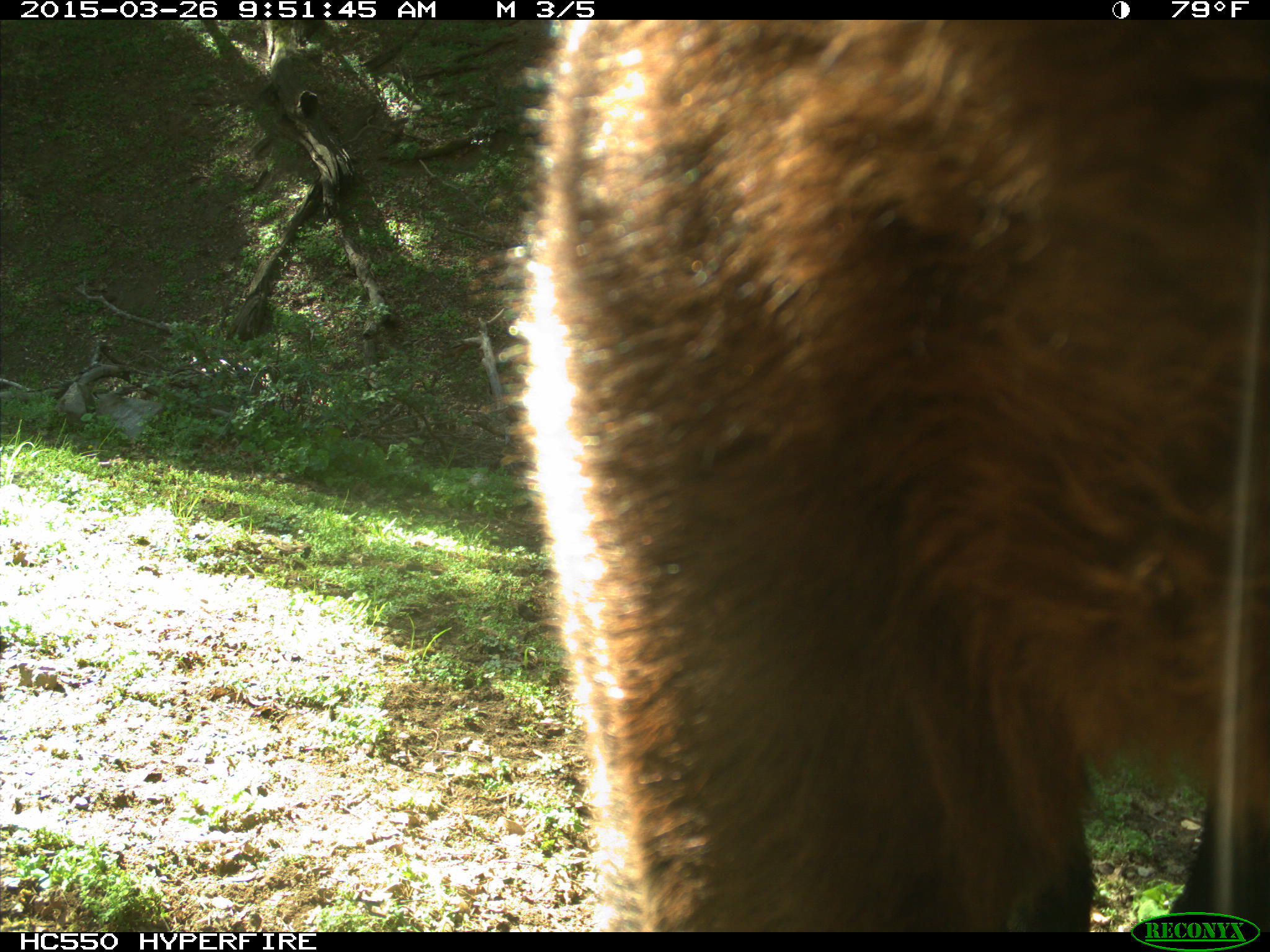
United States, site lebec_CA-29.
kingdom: Animalia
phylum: Chordata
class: Mammalia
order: Artiodactyla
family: Bovidae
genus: Bos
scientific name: Bos taurus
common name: domestic cow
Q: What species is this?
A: Bos taurus (domestic cow).